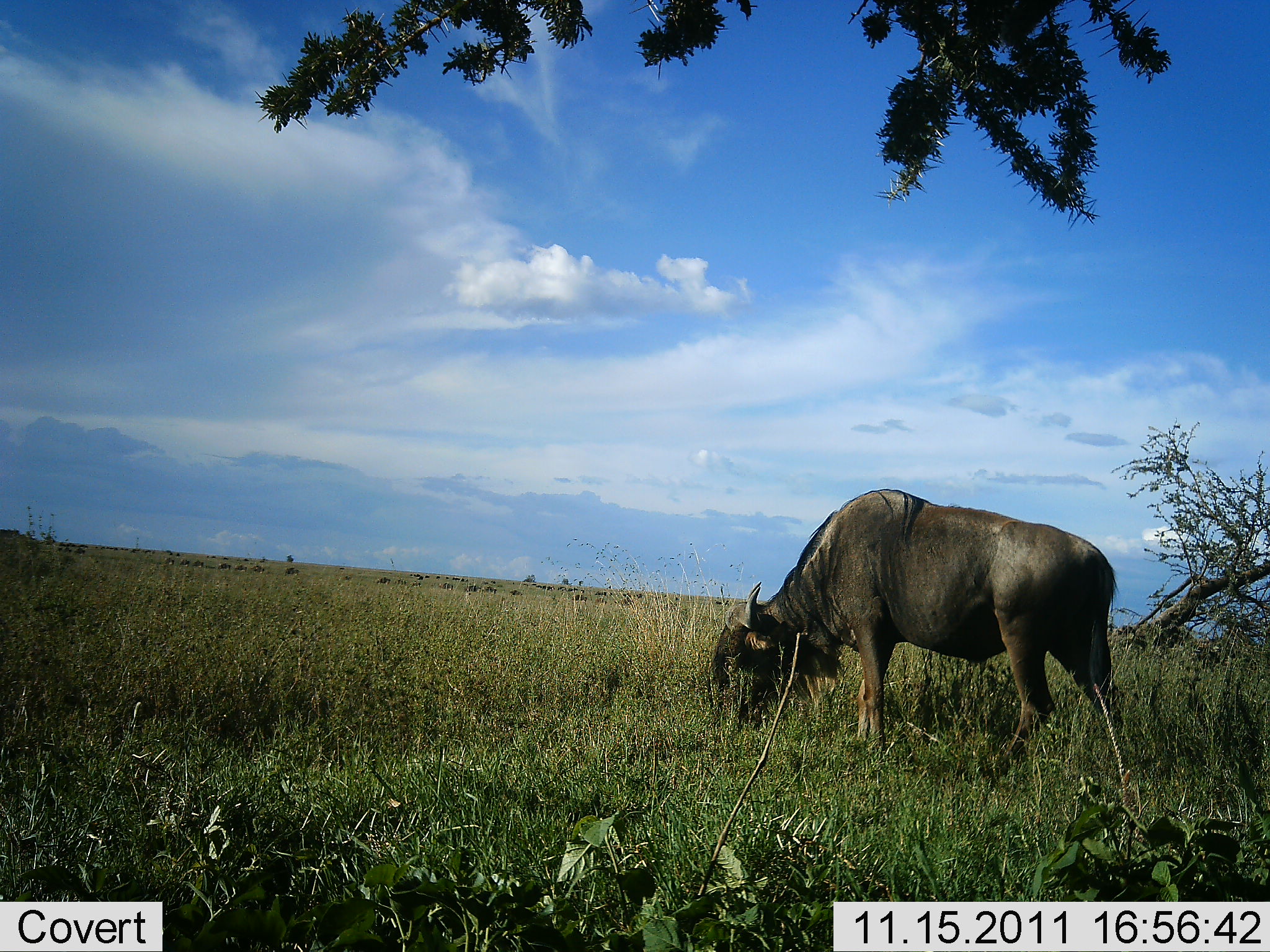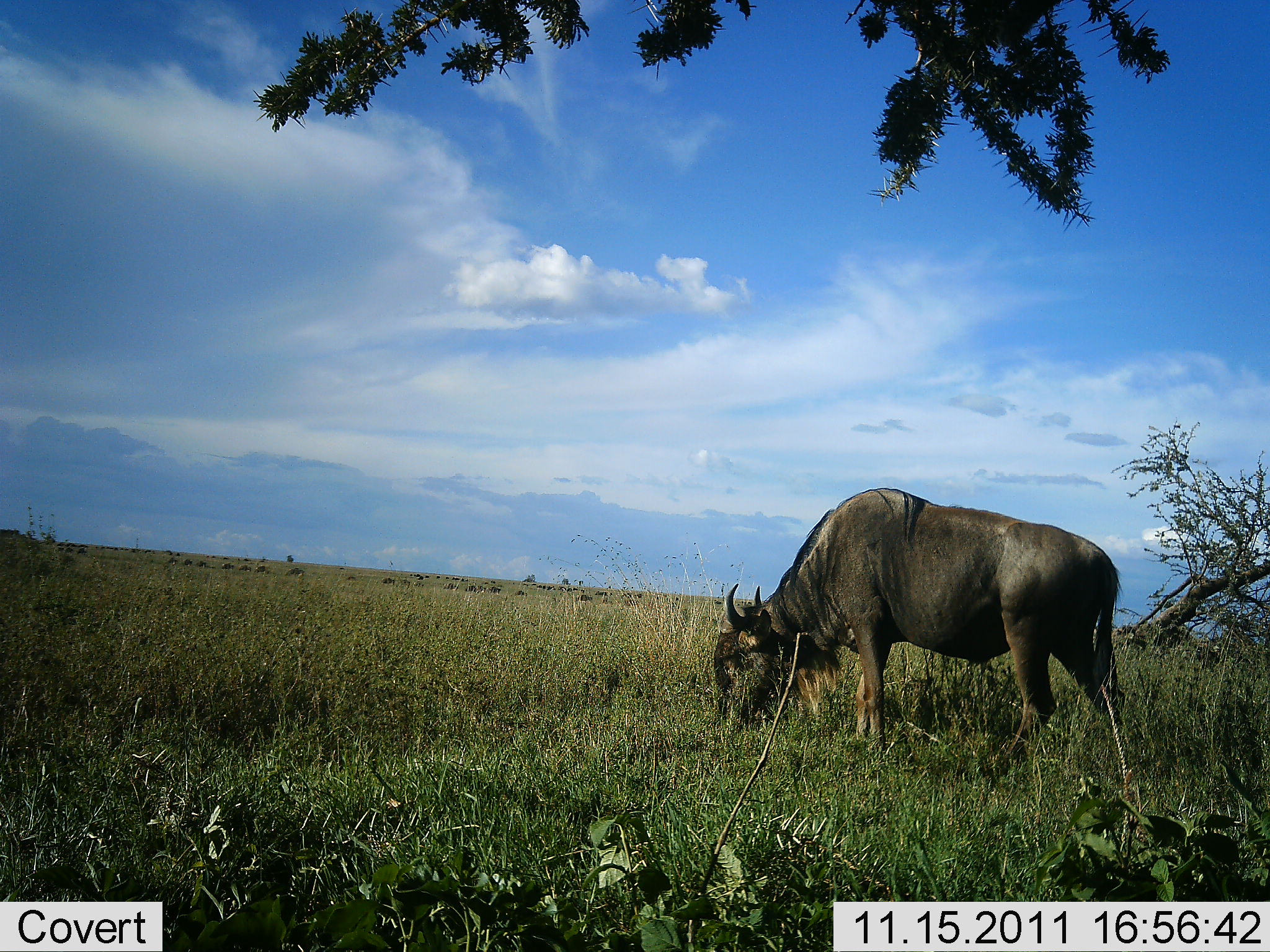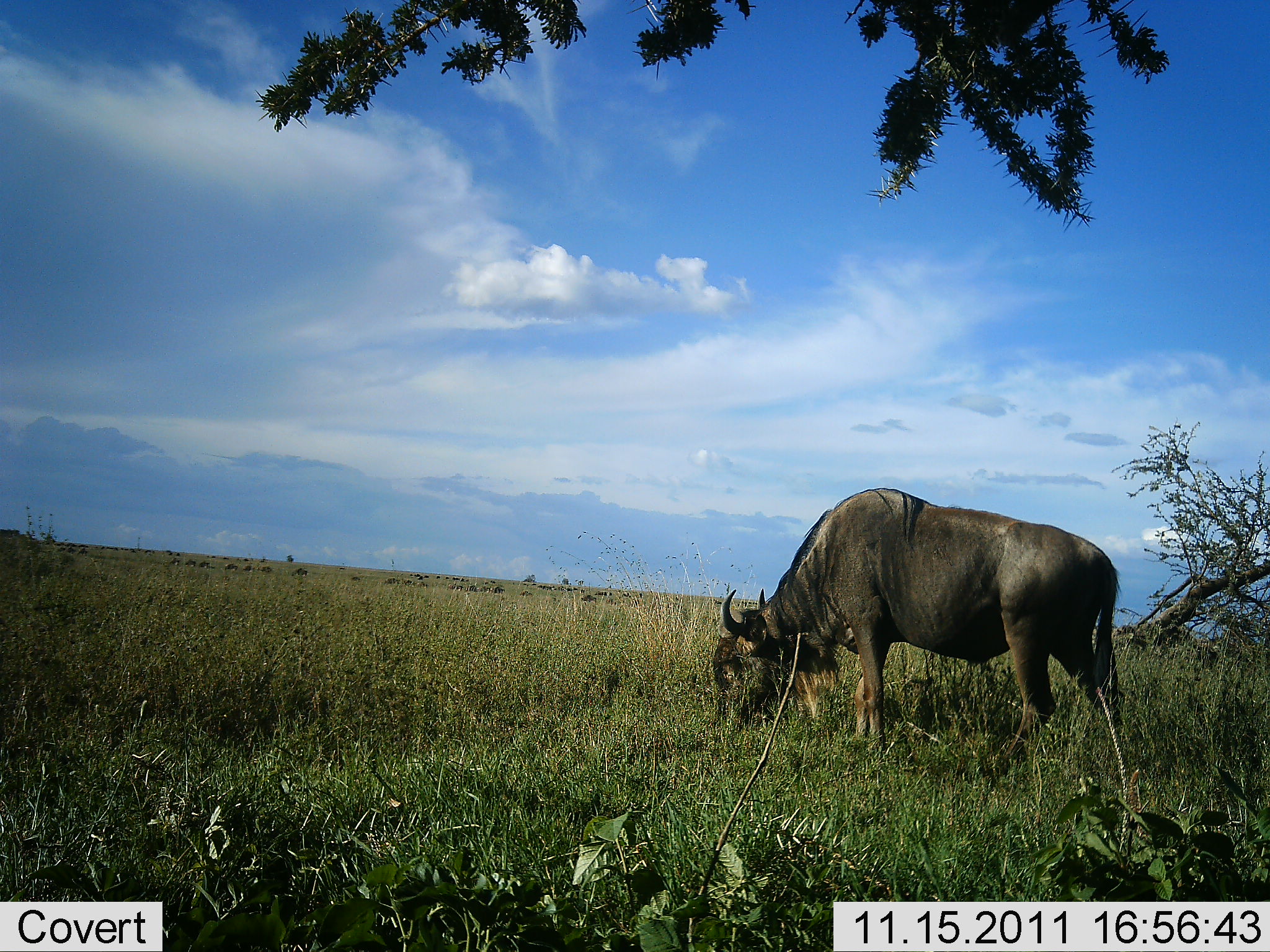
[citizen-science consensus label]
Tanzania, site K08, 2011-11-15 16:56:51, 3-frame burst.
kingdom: Animalia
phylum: Chordata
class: Mammalia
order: Artiodactyla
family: Bovidae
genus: Connochaetes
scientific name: Connochaetes taurinus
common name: blue wildebeest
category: wildebeest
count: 1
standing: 9%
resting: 0%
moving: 9%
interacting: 0%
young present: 0%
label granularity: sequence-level